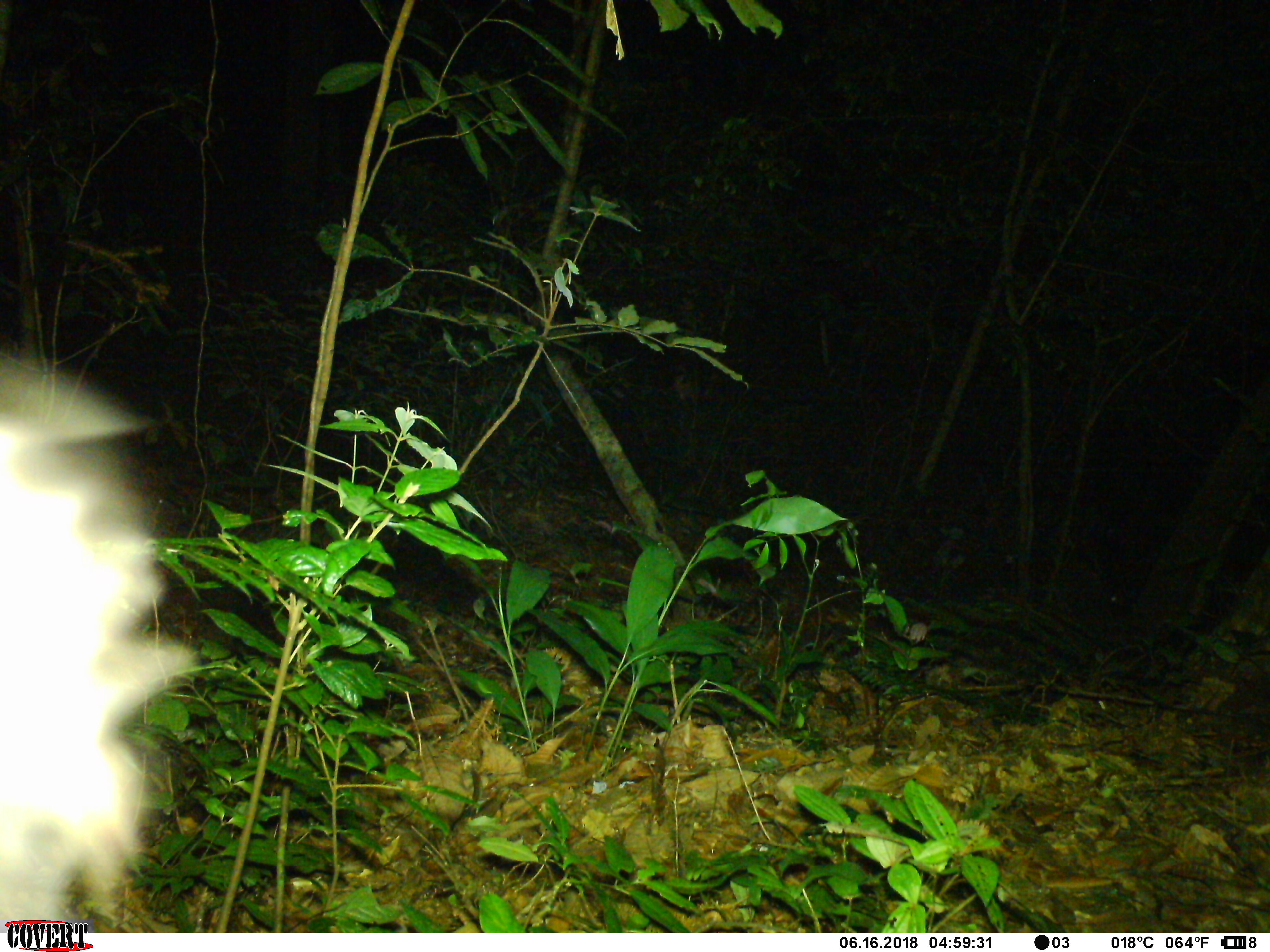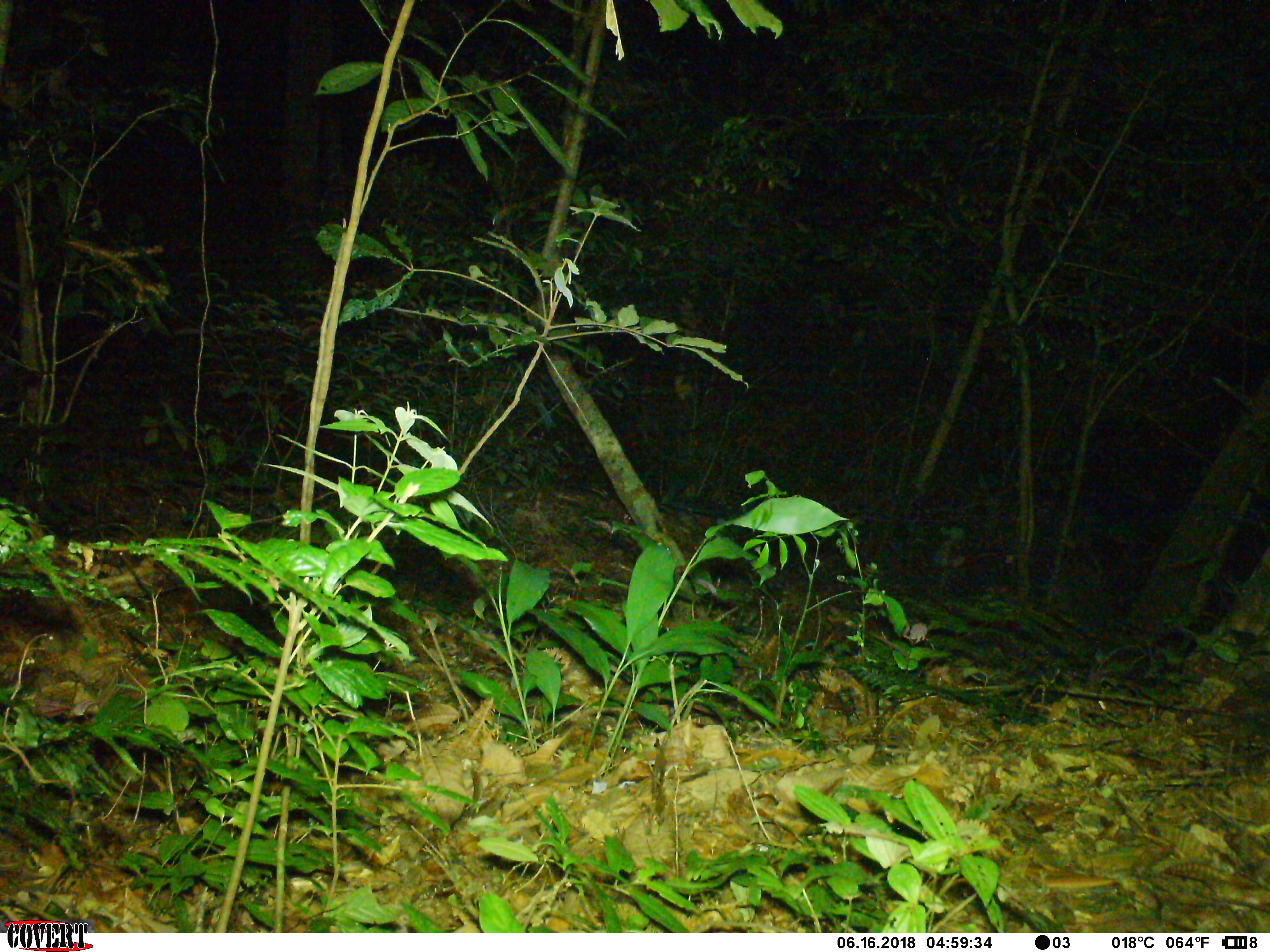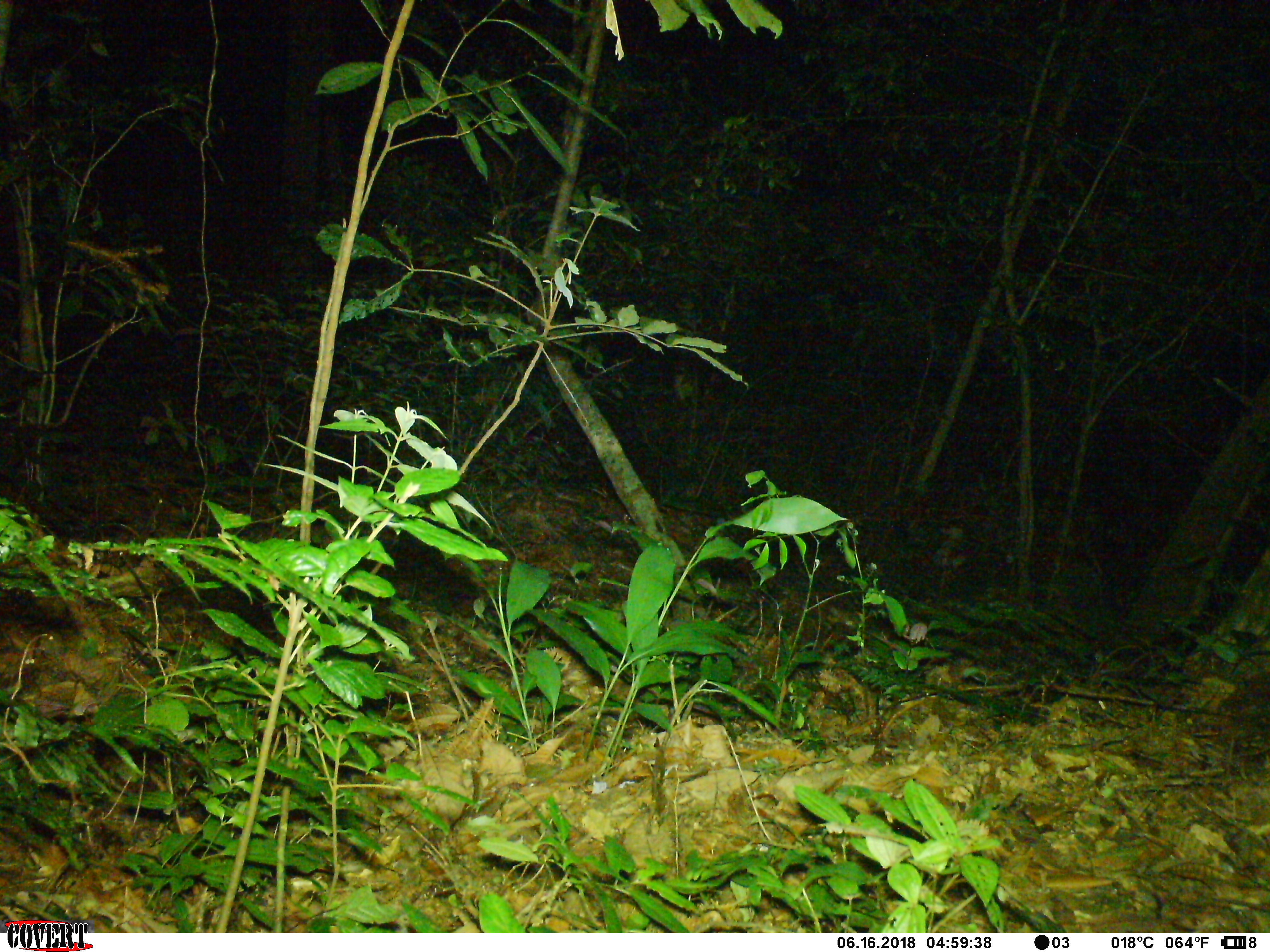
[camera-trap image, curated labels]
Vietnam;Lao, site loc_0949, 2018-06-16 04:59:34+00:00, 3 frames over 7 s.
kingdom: Animalia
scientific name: Animalia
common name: animal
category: unidentified animal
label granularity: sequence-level